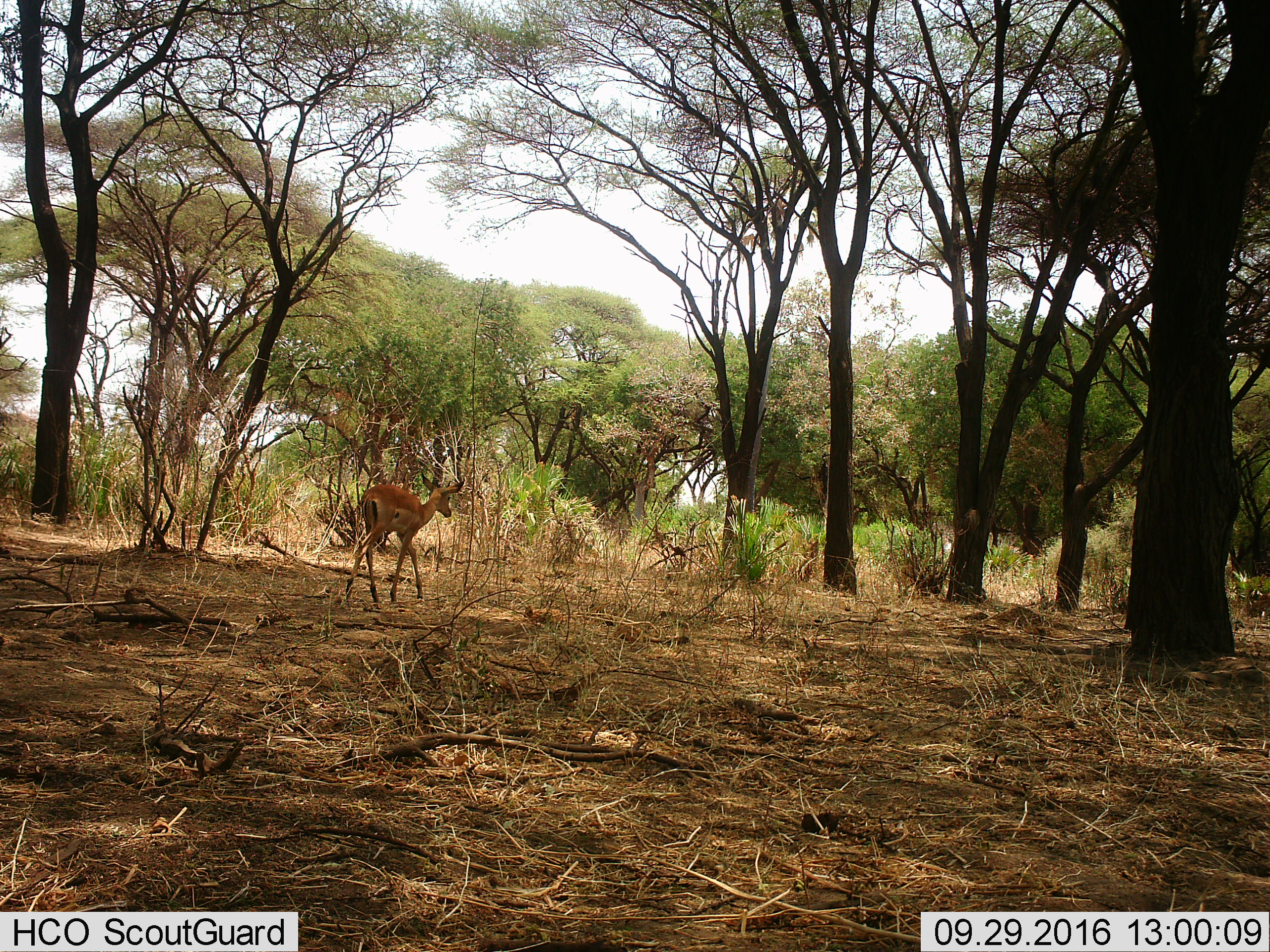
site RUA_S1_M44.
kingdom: Animalia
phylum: Chordata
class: Mammalia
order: Artiodactyla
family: Bovidae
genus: Aepyceros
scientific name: Aepyceros melampus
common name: impala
Impala (Aepyceros melampus), count 1. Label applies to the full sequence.